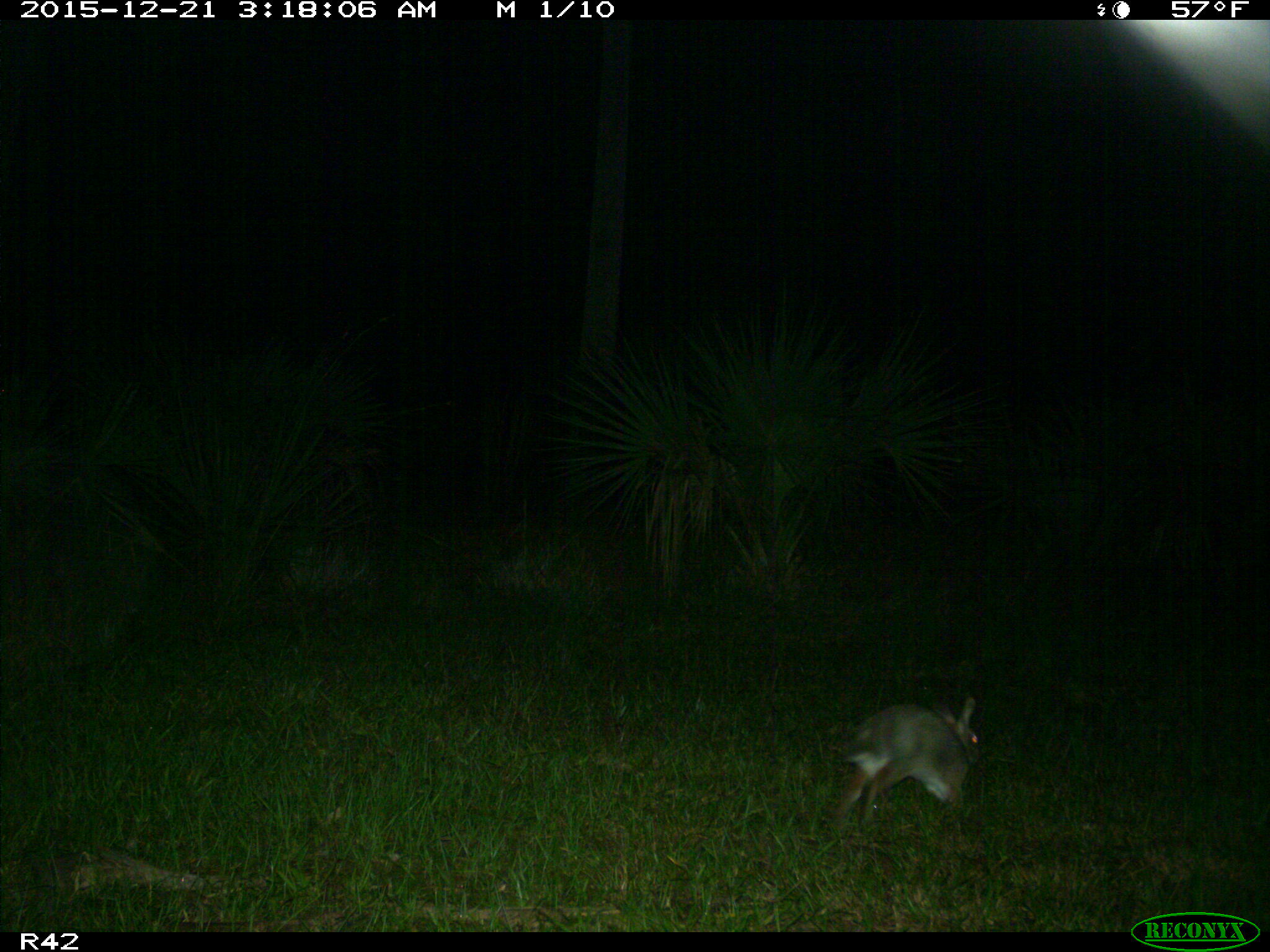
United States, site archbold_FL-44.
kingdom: Animalia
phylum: Chordata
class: Mammalia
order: Lagomorpha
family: Leporidae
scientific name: Leporidae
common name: rabbits and hares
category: unidentified rabbit